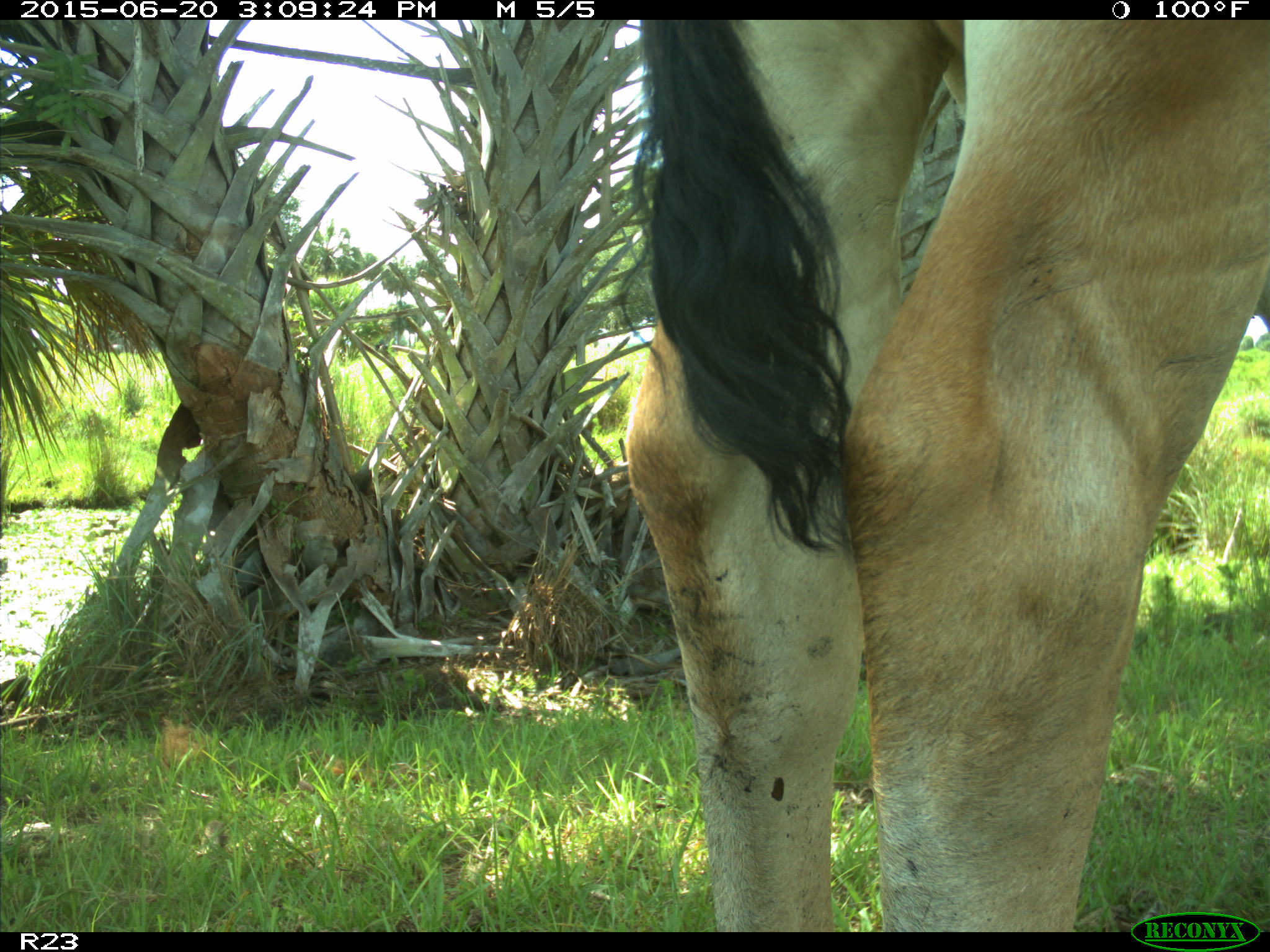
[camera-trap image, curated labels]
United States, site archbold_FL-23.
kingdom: Animalia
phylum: Chordata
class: Mammalia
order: Artiodactyla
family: Bovidae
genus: Bos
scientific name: Bos taurus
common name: domestic cow